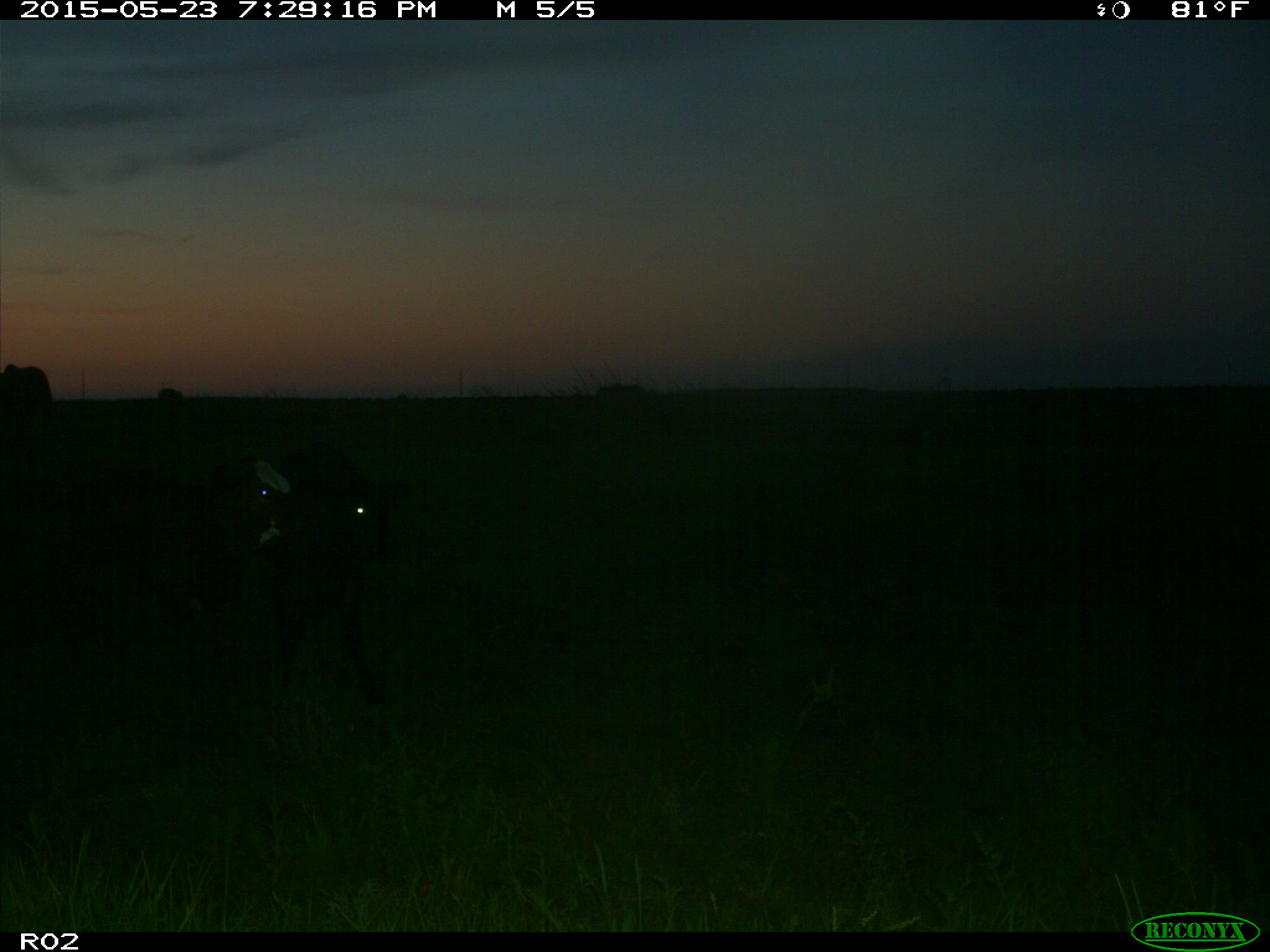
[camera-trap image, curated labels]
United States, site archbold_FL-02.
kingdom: Animalia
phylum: Chordata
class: Mammalia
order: Artiodactyla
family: Bovidae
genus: Bos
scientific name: Bos taurus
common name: domestic cow